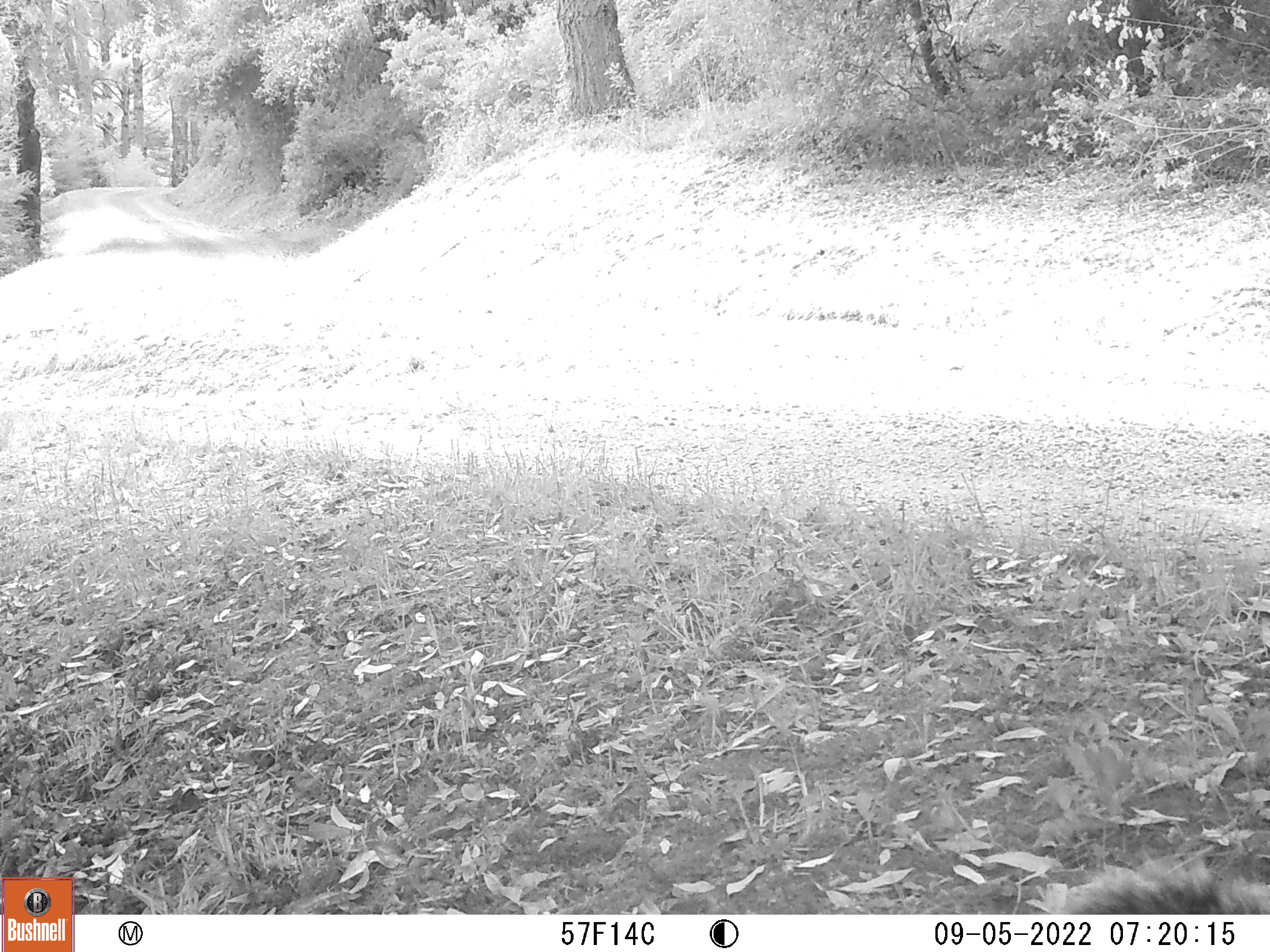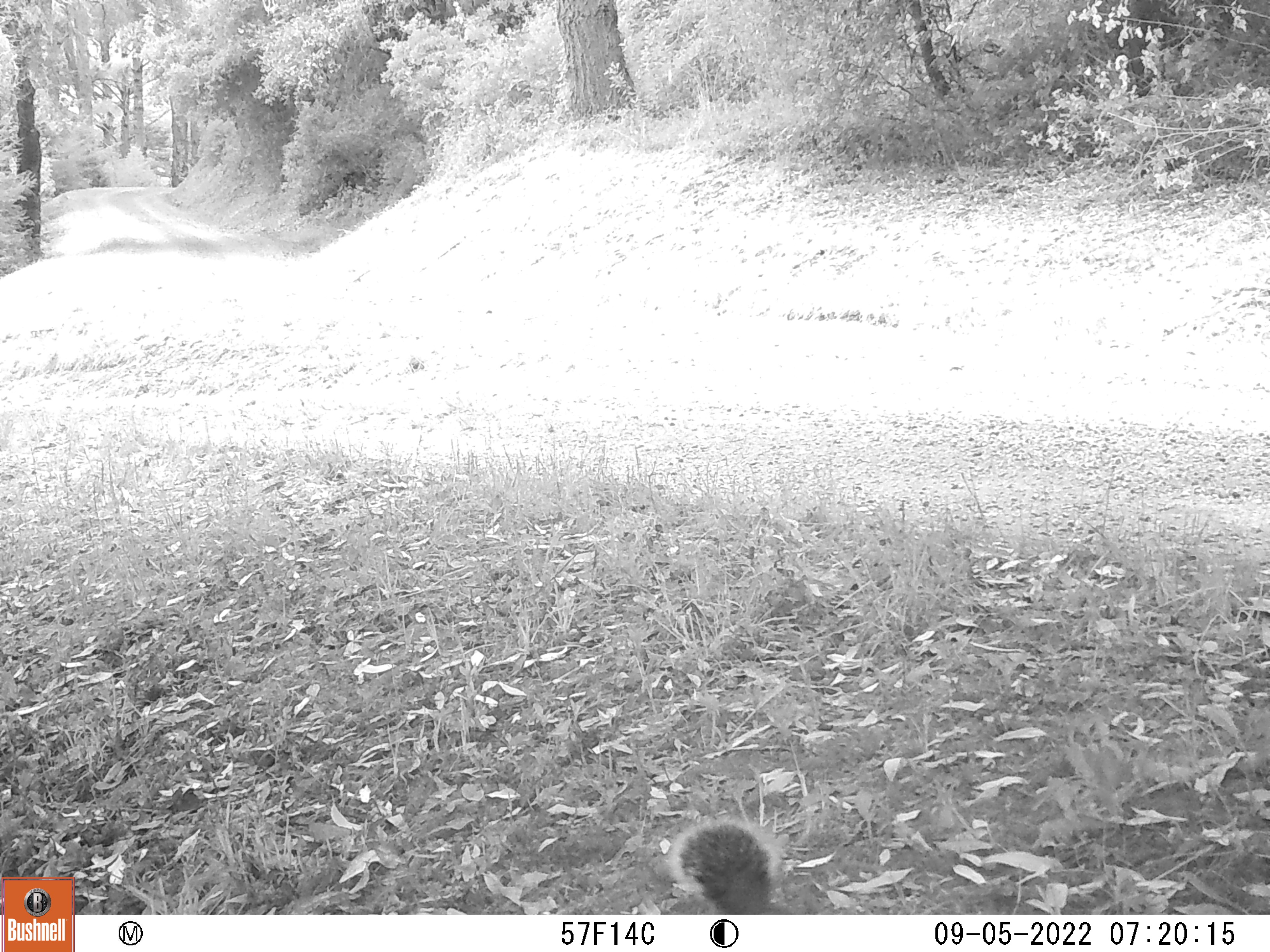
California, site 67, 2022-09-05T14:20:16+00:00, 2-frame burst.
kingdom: Animalia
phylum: Chordata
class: Mammalia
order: Rodentia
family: Sciuridae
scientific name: Sciuridae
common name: squirrel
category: unknown squirrel